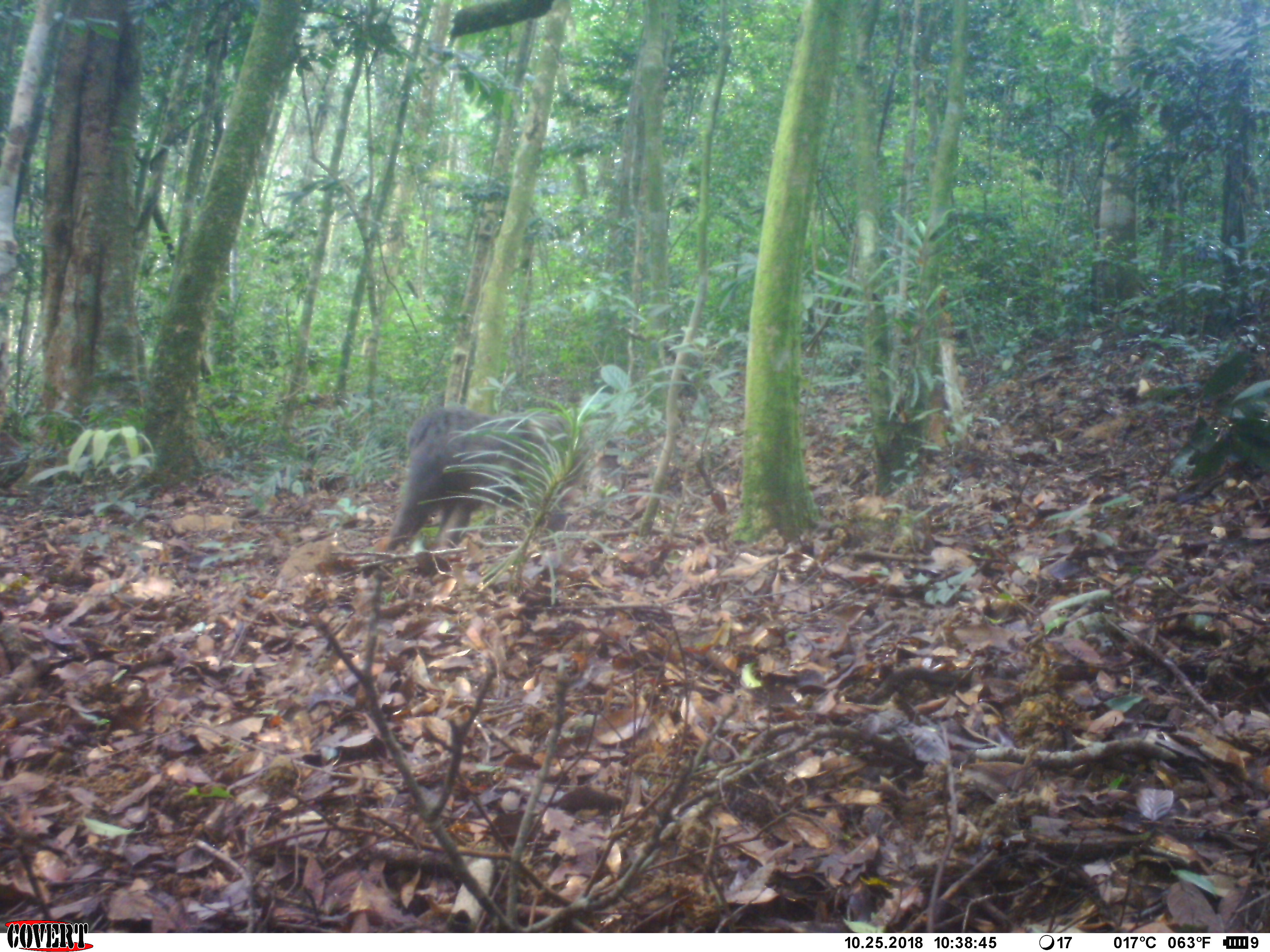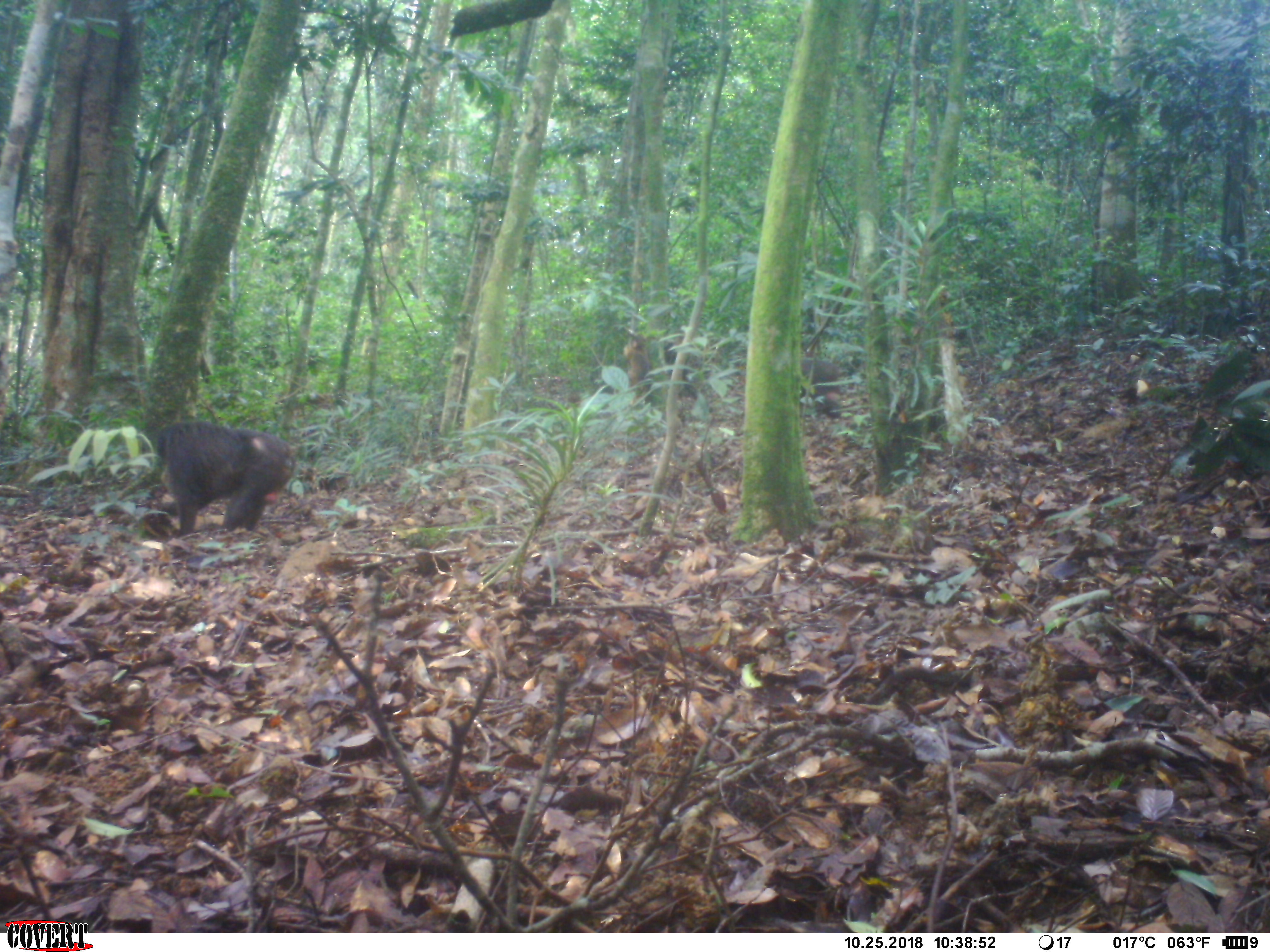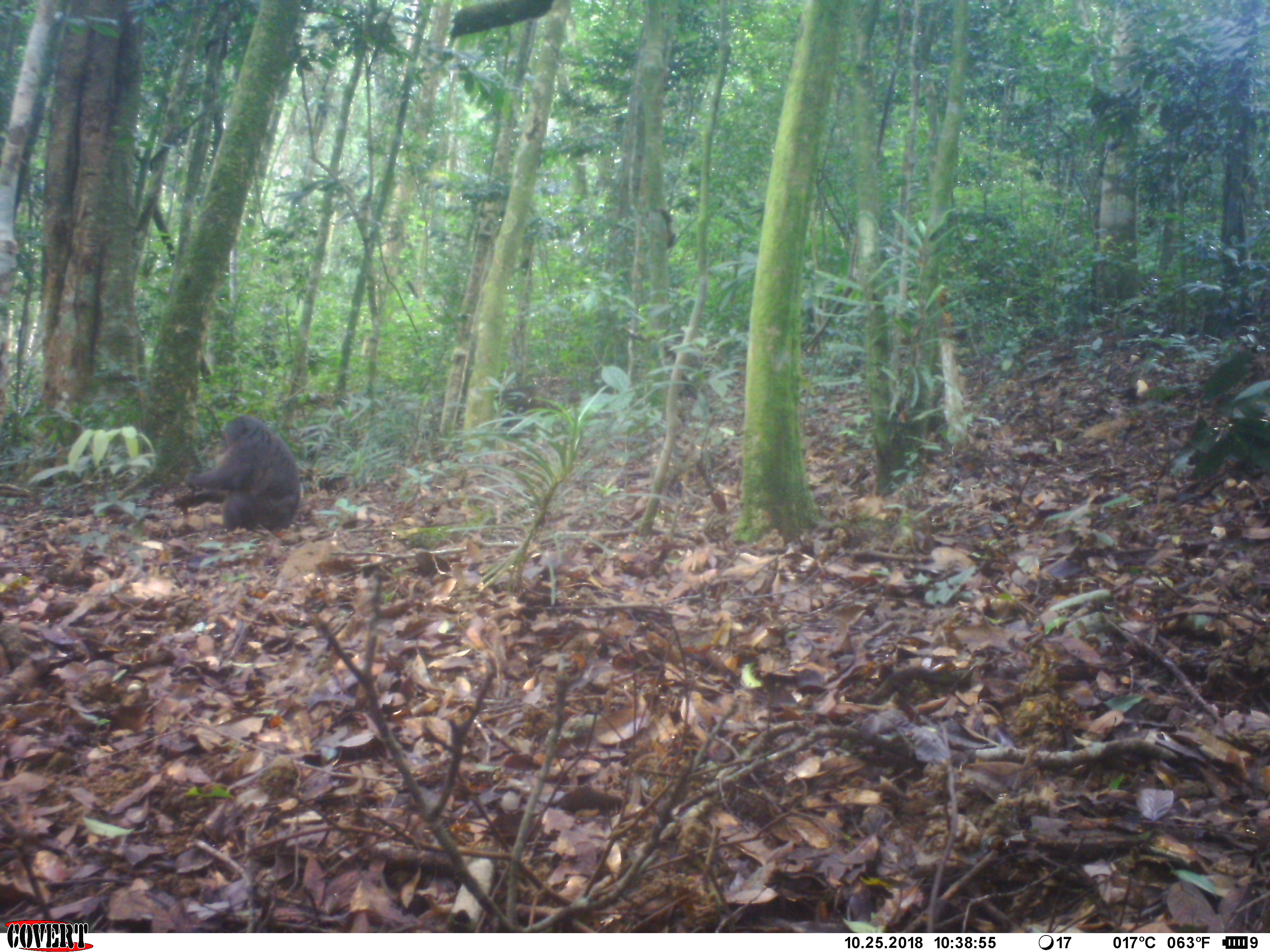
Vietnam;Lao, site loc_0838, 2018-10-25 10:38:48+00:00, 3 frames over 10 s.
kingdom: Animalia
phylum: Chordata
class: Mammalia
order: Primates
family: Cercopithecidae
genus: Macaca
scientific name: Macaca arctoides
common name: stump-tailed macaque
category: stump tailed macaque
Stump tailed macaque (stump-tailed macaque) (Macaca arctoides). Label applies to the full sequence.